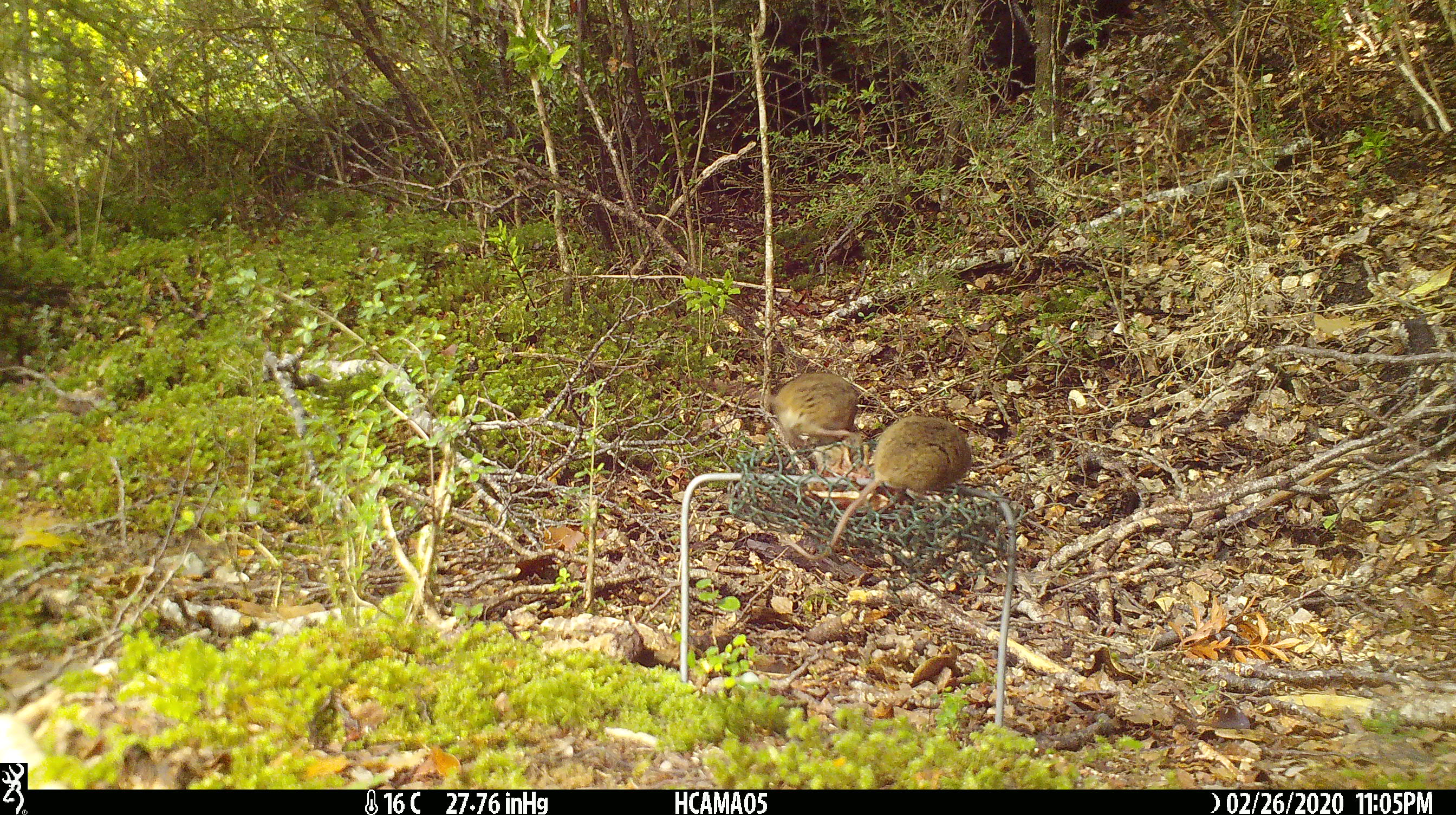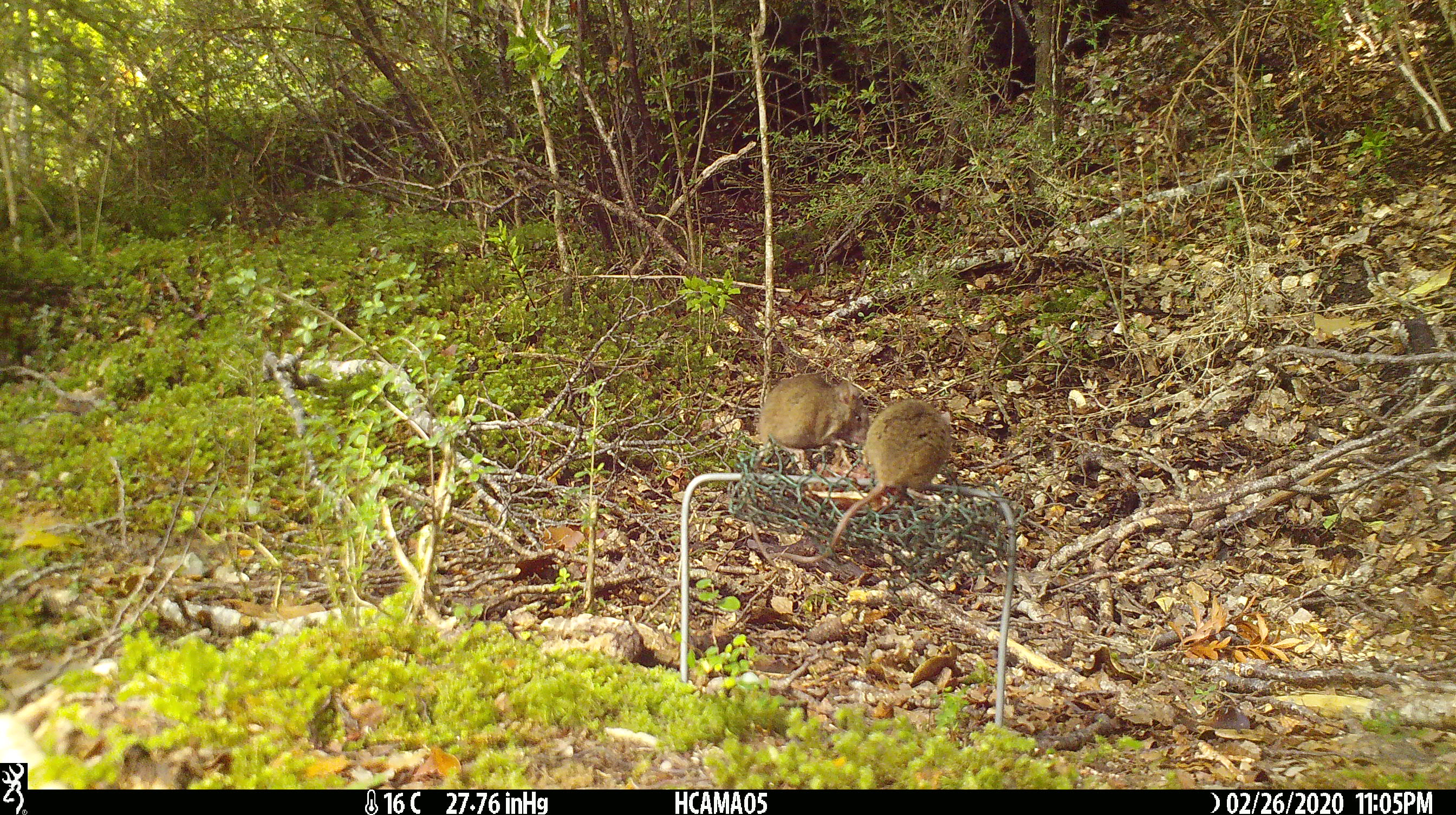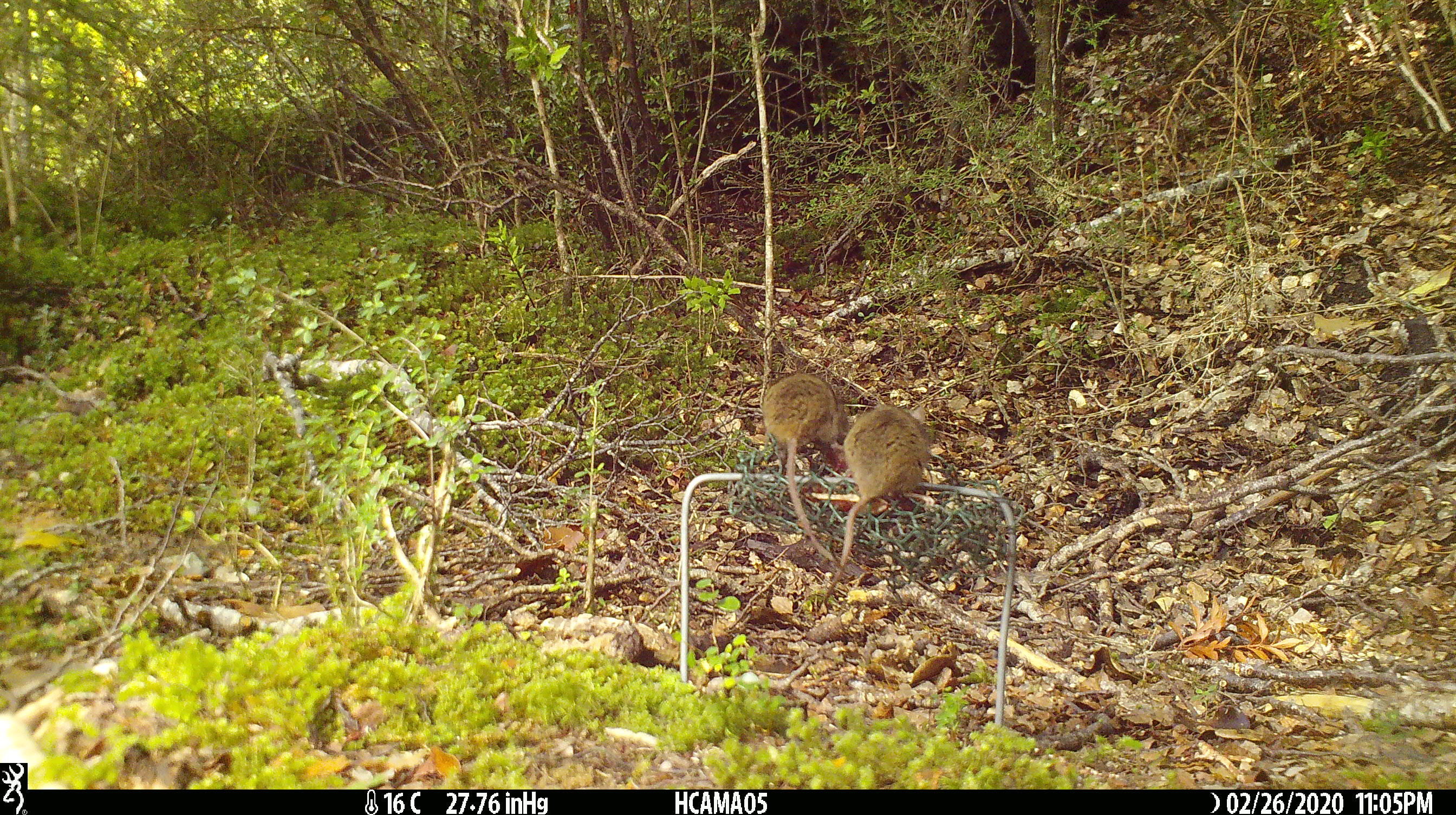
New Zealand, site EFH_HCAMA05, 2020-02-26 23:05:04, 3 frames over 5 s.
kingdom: Animalia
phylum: Chordata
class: Mammalia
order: Rodentia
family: Muridae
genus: Mus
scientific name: Mus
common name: mouse